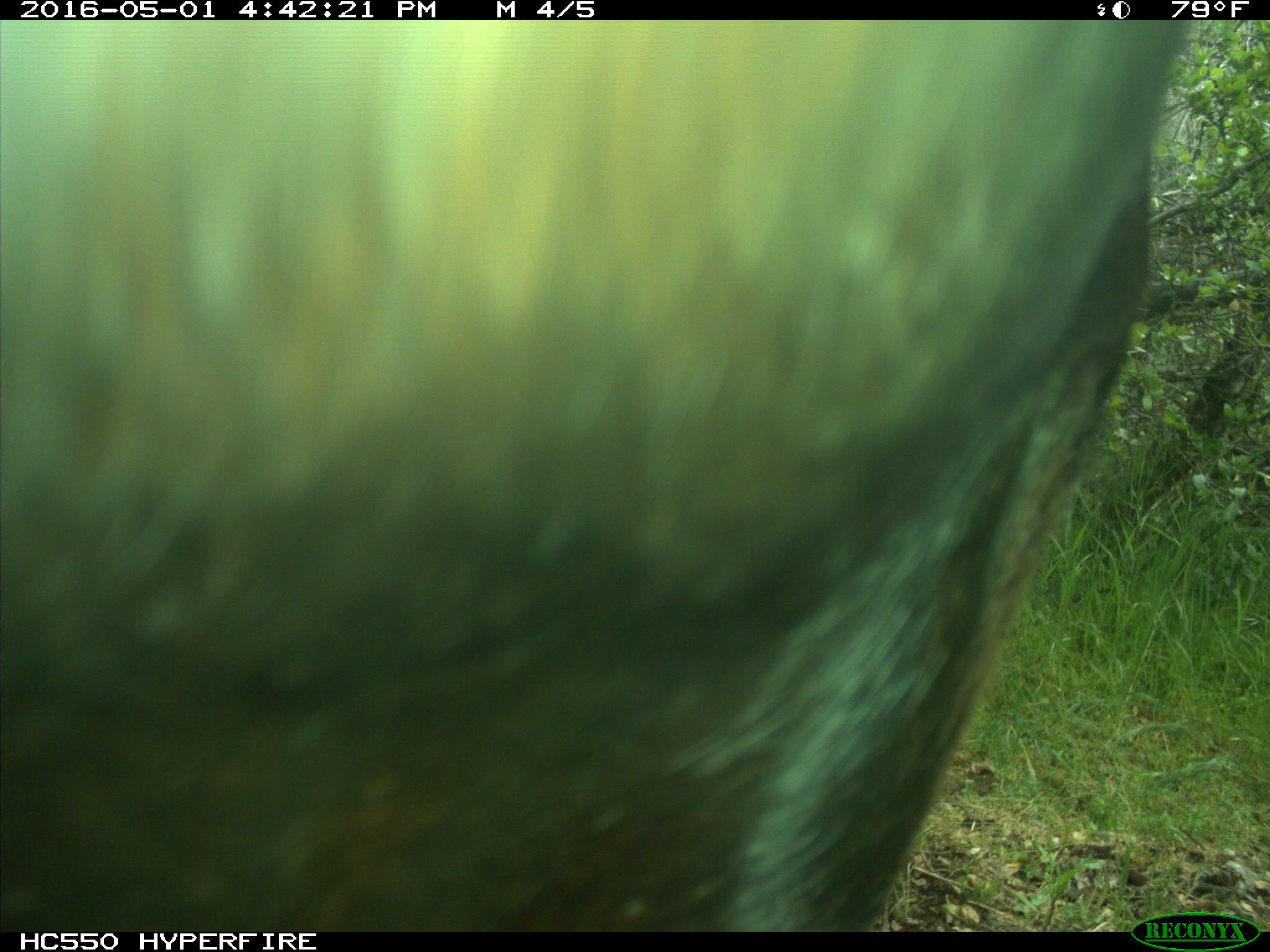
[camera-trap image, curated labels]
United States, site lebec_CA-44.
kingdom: Animalia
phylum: Chordata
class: Mammalia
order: Artiodactyla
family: Bovidae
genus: Bos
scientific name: Bos taurus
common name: domestic cow